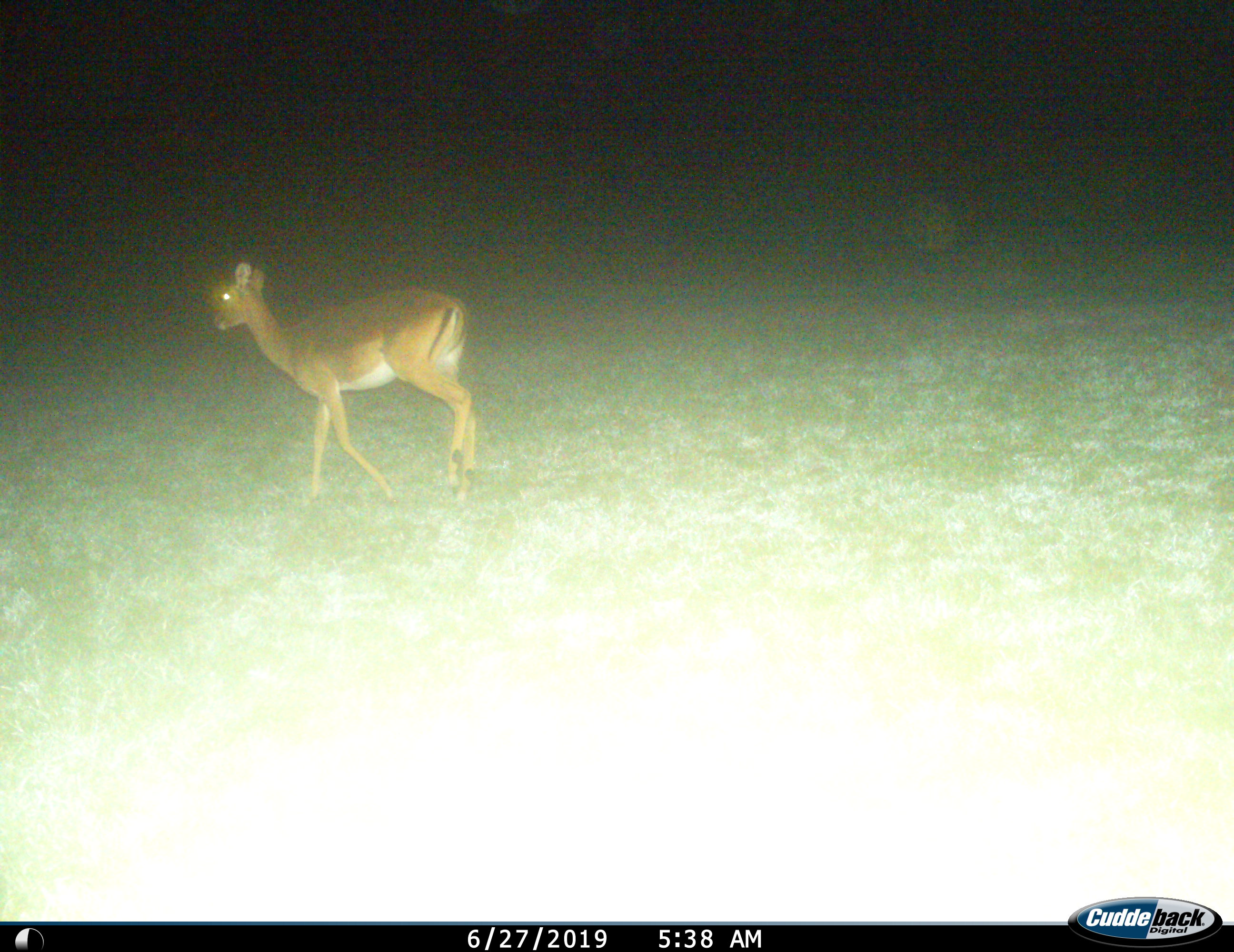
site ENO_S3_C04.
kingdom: Animalia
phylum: Chordata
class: Mammalia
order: Artiodactyla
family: Bovidae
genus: Aepyceros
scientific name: Aepyceros melampus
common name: impala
Impala (Aepyceros melampus), count 1. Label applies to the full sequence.